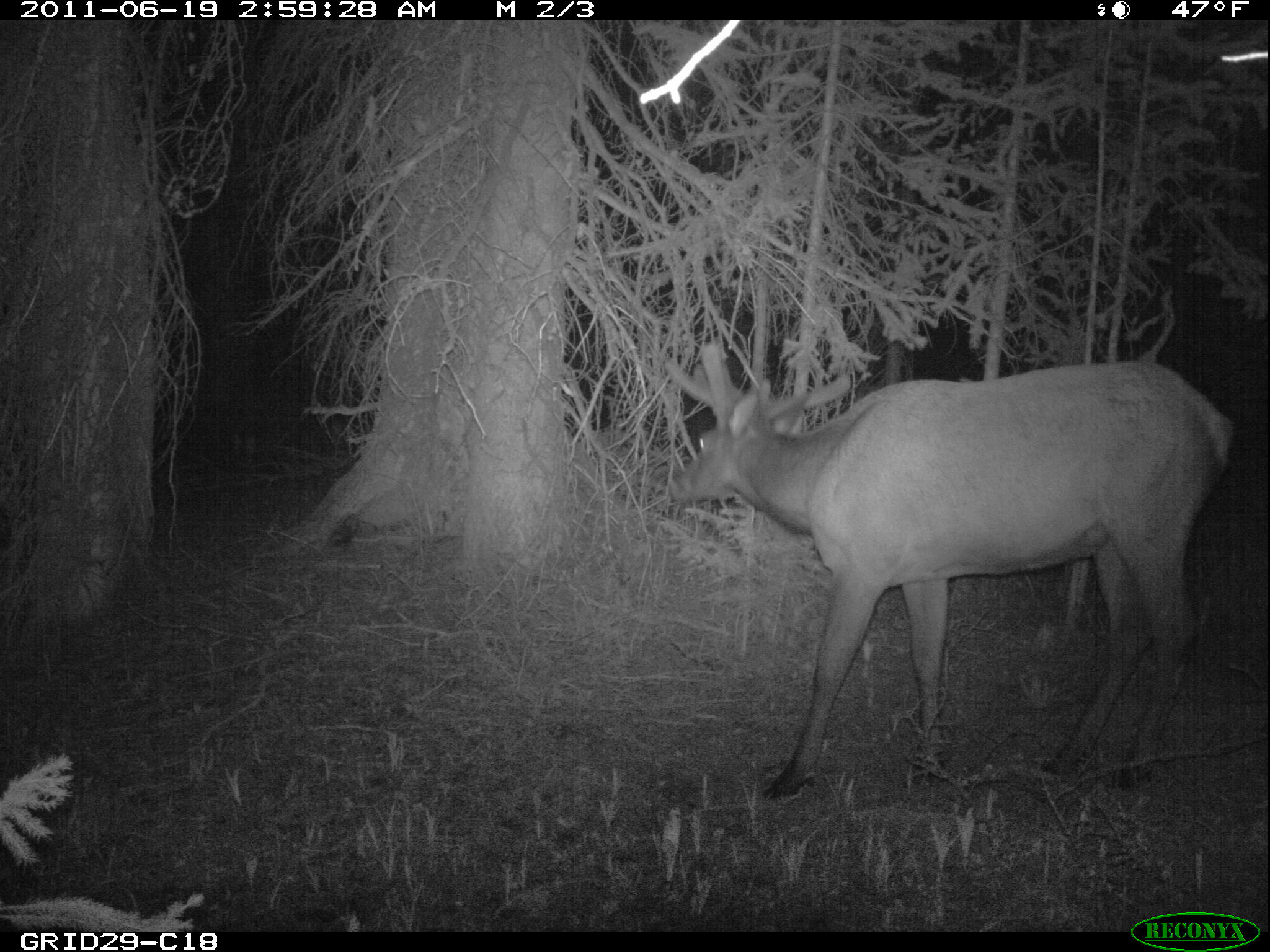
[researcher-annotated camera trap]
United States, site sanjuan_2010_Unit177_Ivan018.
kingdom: Animalia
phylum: Chordata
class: Mammalia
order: Artiodactyla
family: Cervidae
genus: Cervus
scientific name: Cervus elaphus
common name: red deer